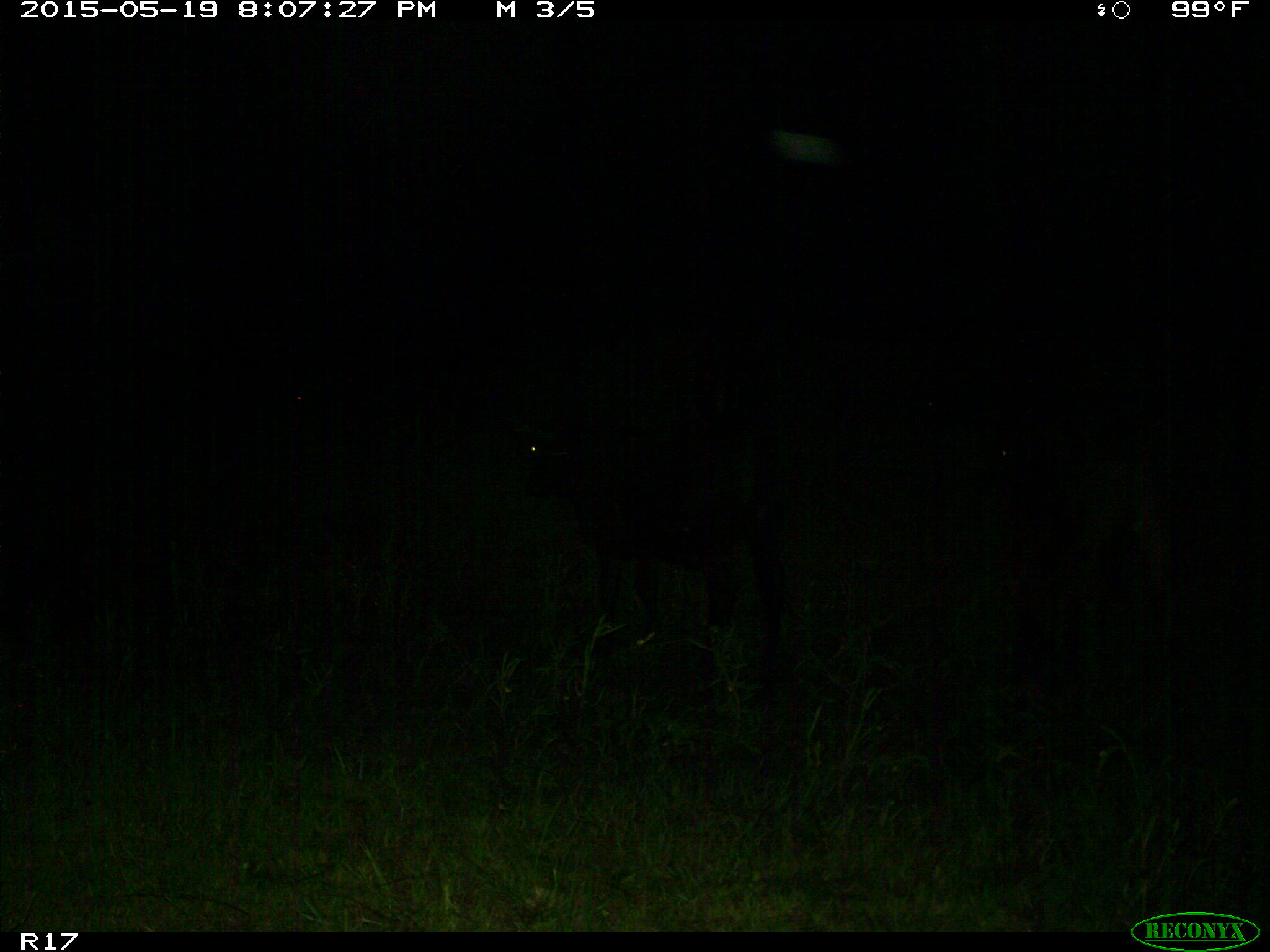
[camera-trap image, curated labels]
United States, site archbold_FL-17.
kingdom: Animalia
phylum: Chordata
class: Mammalia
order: Artiodactyla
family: Bovidae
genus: Bos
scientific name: Bos taurus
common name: domestic cow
Bos taurus (domestic cow).